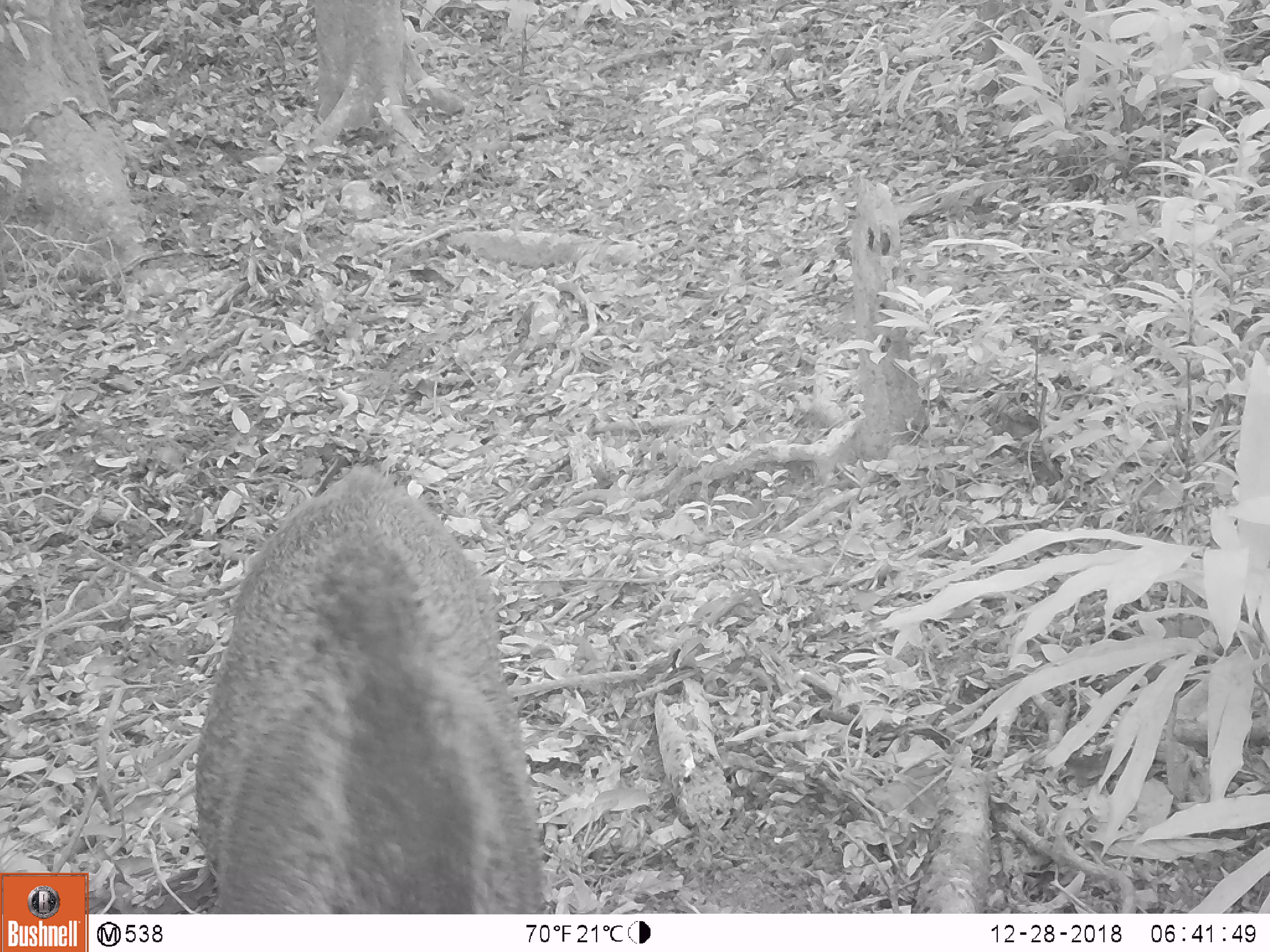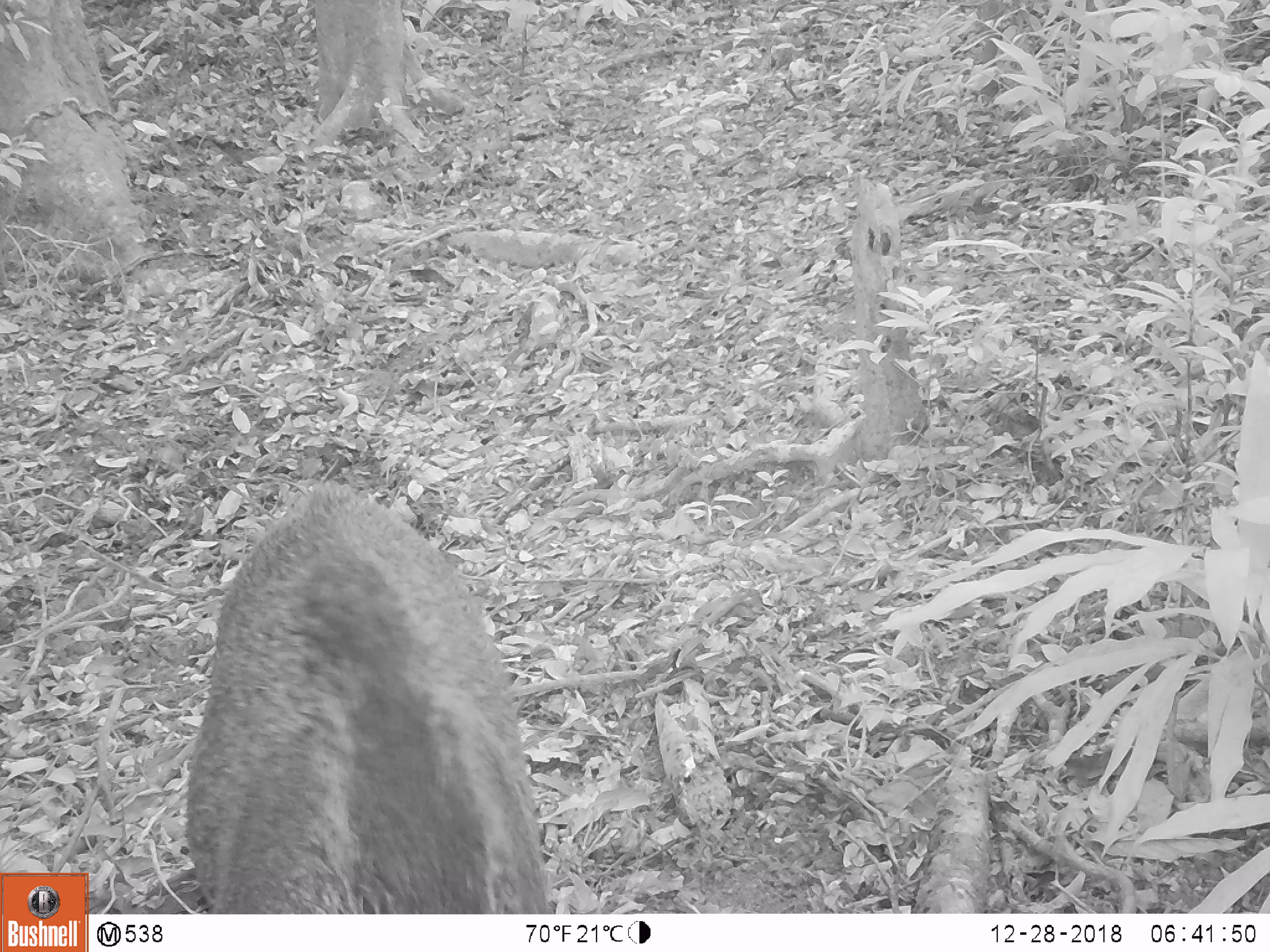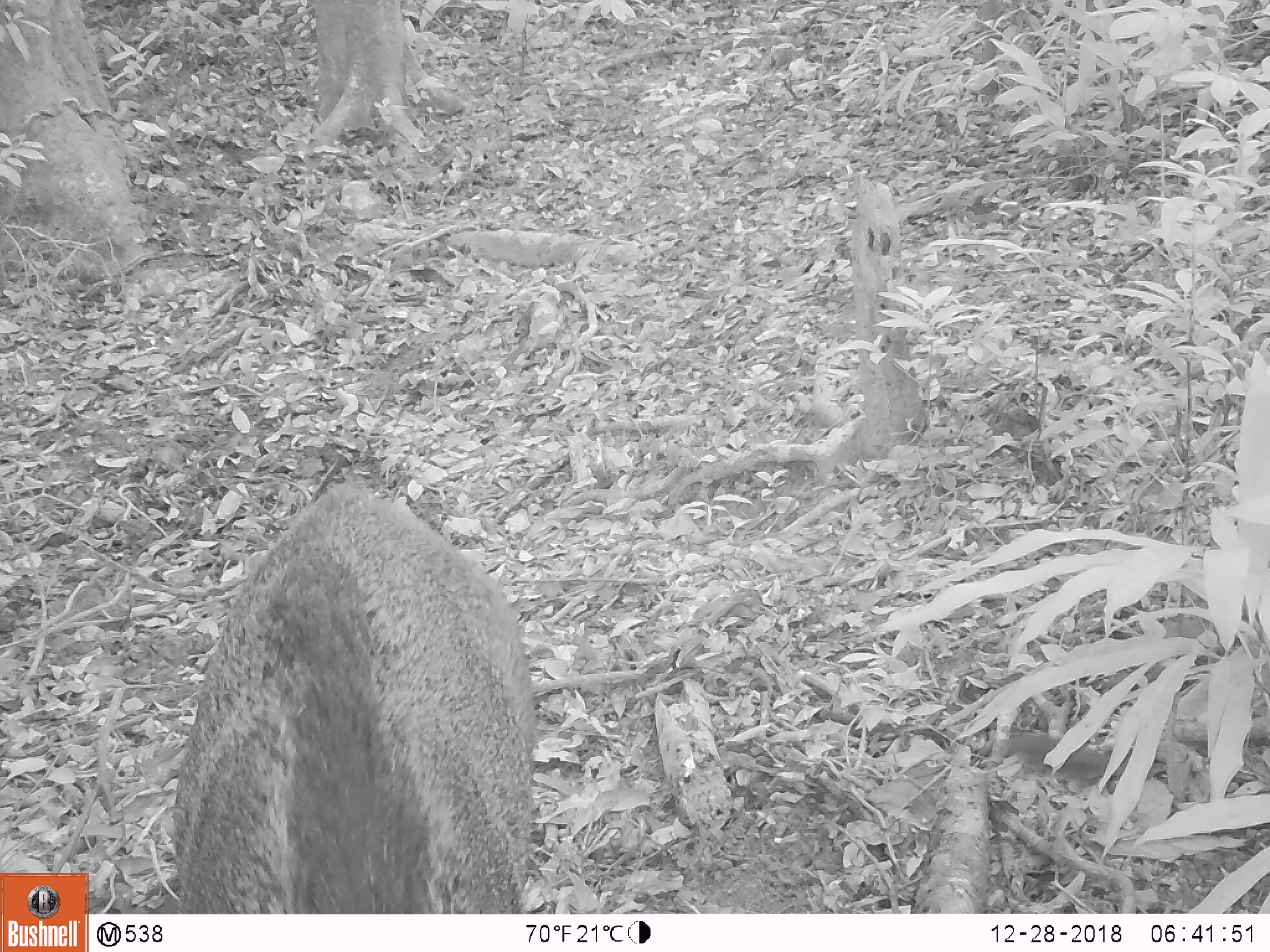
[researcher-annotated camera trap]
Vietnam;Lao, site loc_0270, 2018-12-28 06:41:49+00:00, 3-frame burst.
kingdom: Animalia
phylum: Chordata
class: Mammalia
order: Artiodactyla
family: Suidae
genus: Sus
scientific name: Sus scrofa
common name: eurasian wild pig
Eurasian wild pig (Sus scrofa). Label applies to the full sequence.